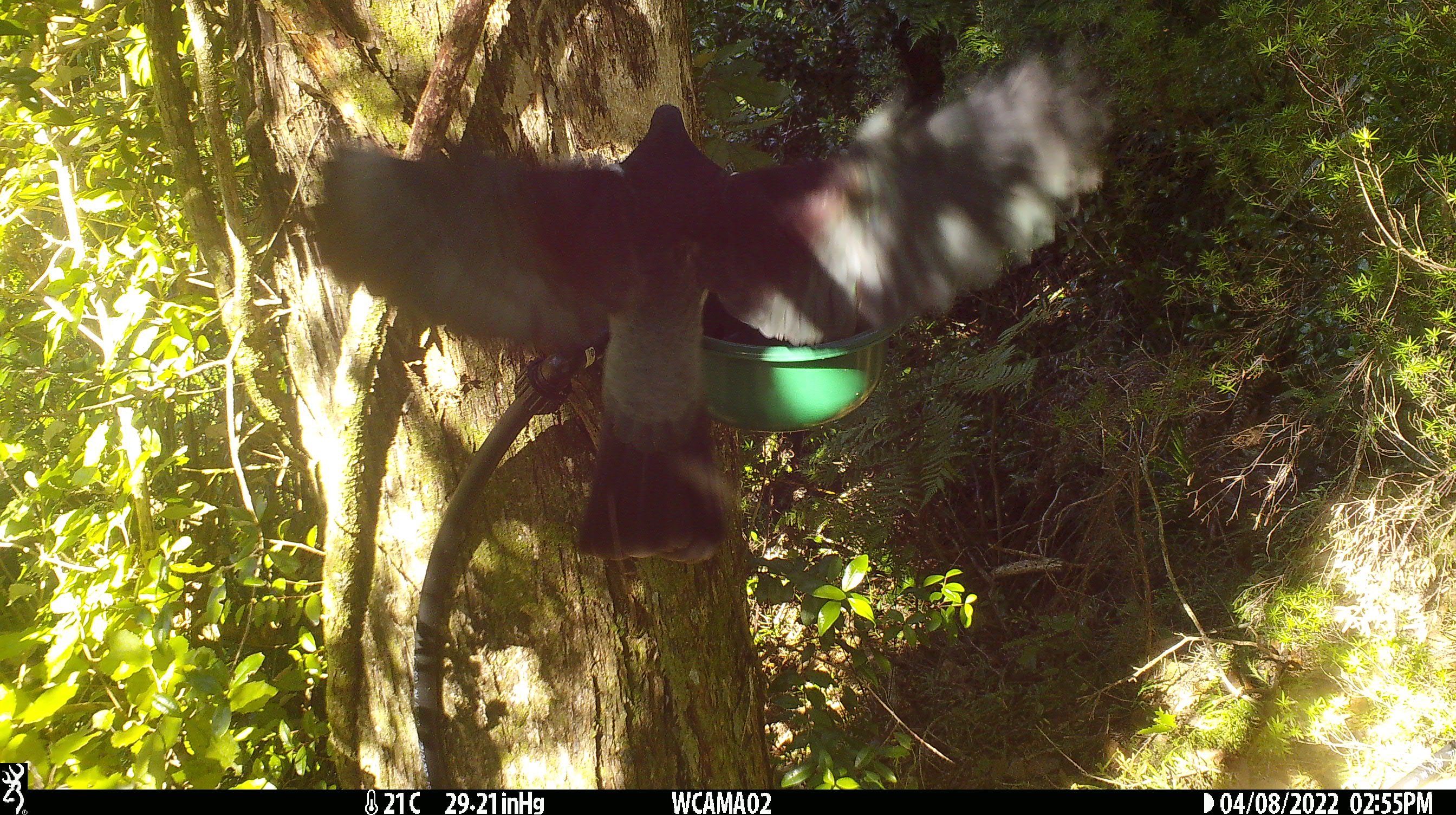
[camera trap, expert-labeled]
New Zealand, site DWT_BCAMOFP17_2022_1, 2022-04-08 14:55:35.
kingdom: Animalia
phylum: Chordata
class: Aves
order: Columbiformes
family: Columbidae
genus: Hemiphaga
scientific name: Hemiphaga novaeseelandiae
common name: new zealand pigeon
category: kereru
Kereru (new zealand pigeon) (Hemiphaga novaeseelandiae).